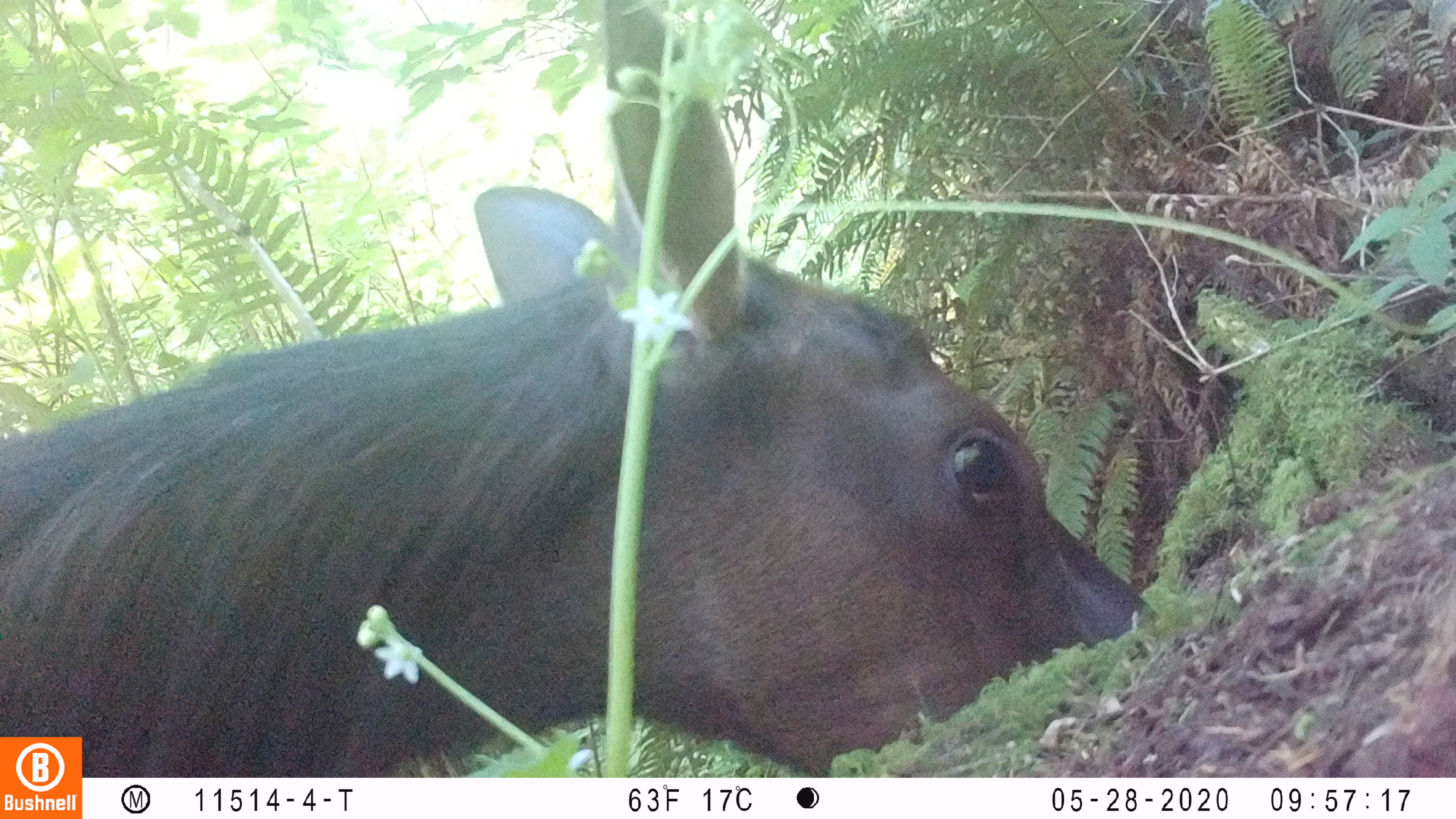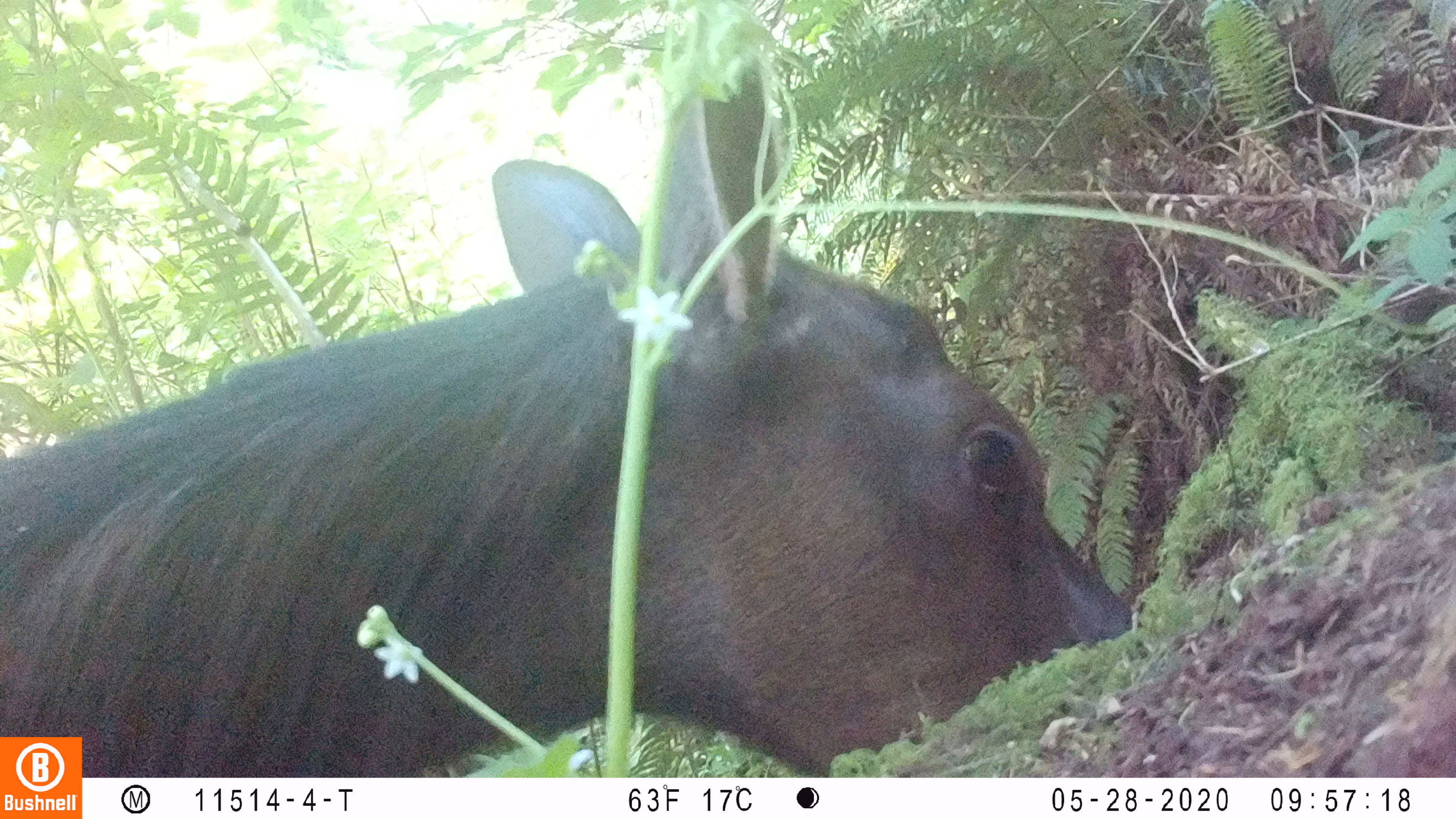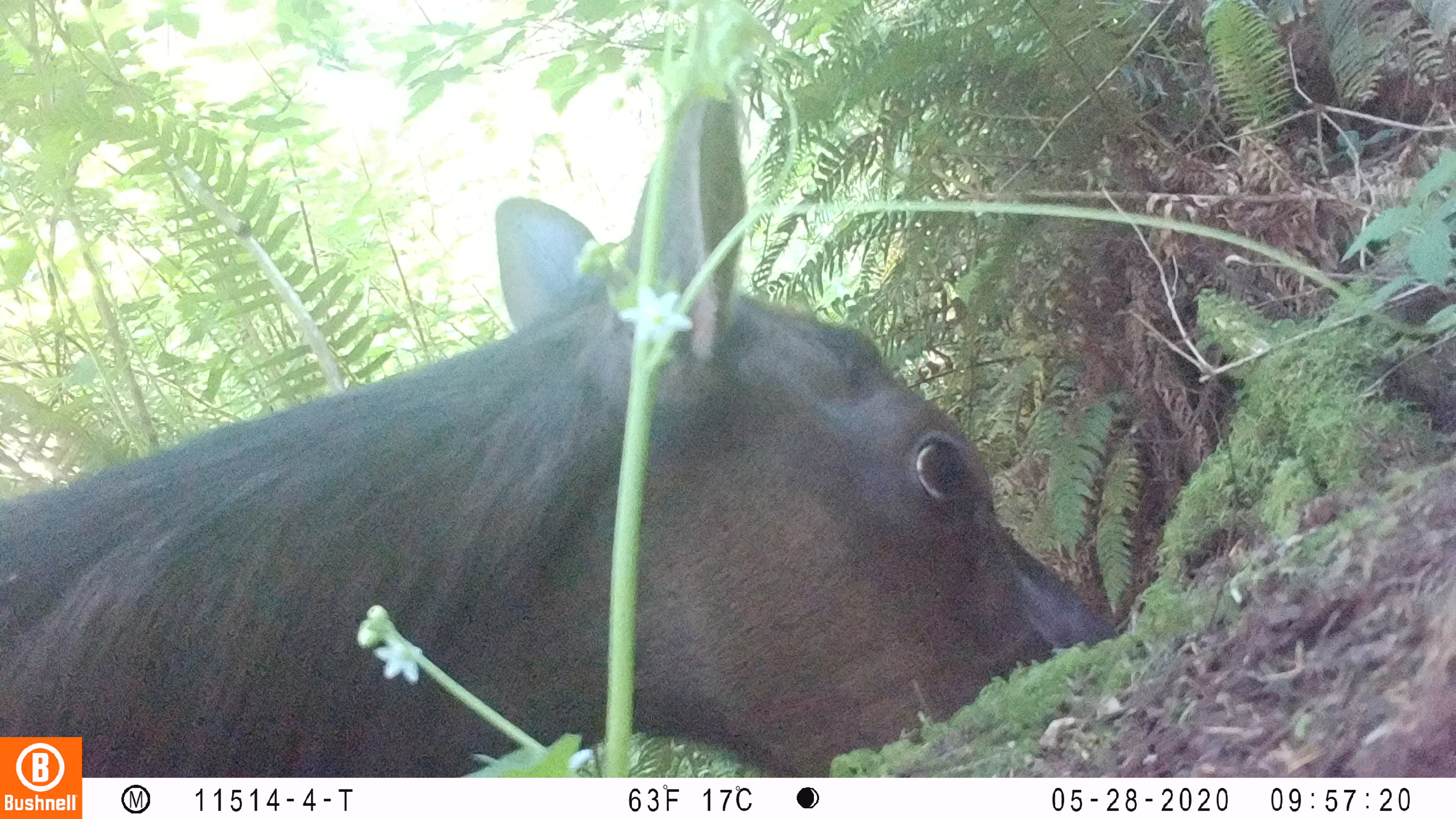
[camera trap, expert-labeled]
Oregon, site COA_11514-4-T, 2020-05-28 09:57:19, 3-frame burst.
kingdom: Animalia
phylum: Chordata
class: Mammalia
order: Artiodactyla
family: Cervidae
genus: Cervus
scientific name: Cervus canadensis roosevelti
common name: roosevelt elk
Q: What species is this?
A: Roosevelt elk (Cervus canadensis roosevelti).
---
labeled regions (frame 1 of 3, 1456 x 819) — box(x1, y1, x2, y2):
roosevelt elk: box(0, 0, 1159, 732)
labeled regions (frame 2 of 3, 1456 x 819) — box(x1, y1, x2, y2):
roosevelt elk: box(2, 78, 1136, 732)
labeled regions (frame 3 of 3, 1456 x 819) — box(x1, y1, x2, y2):
roosevelt elk: box(0, 95, 1117, 729)